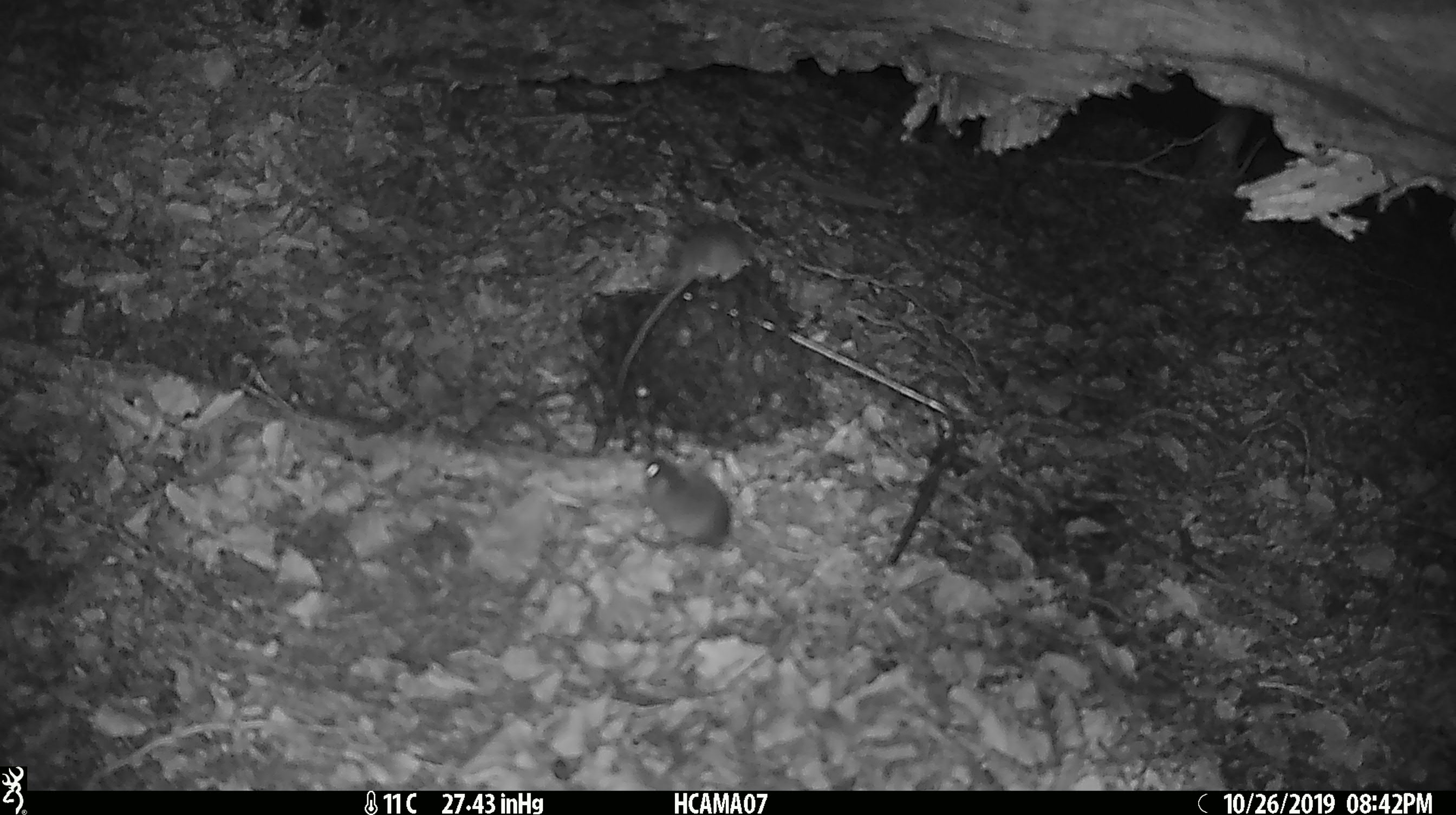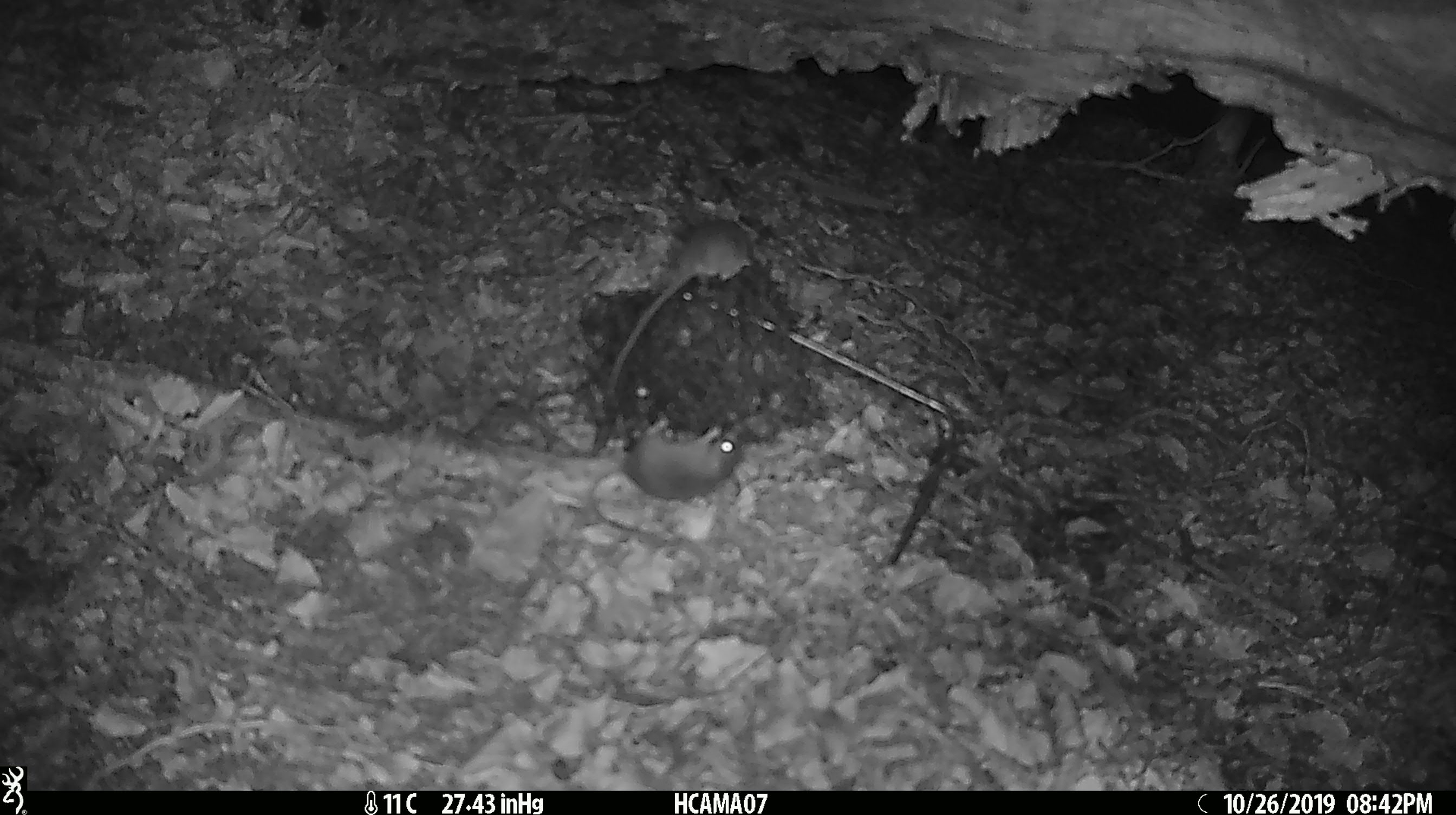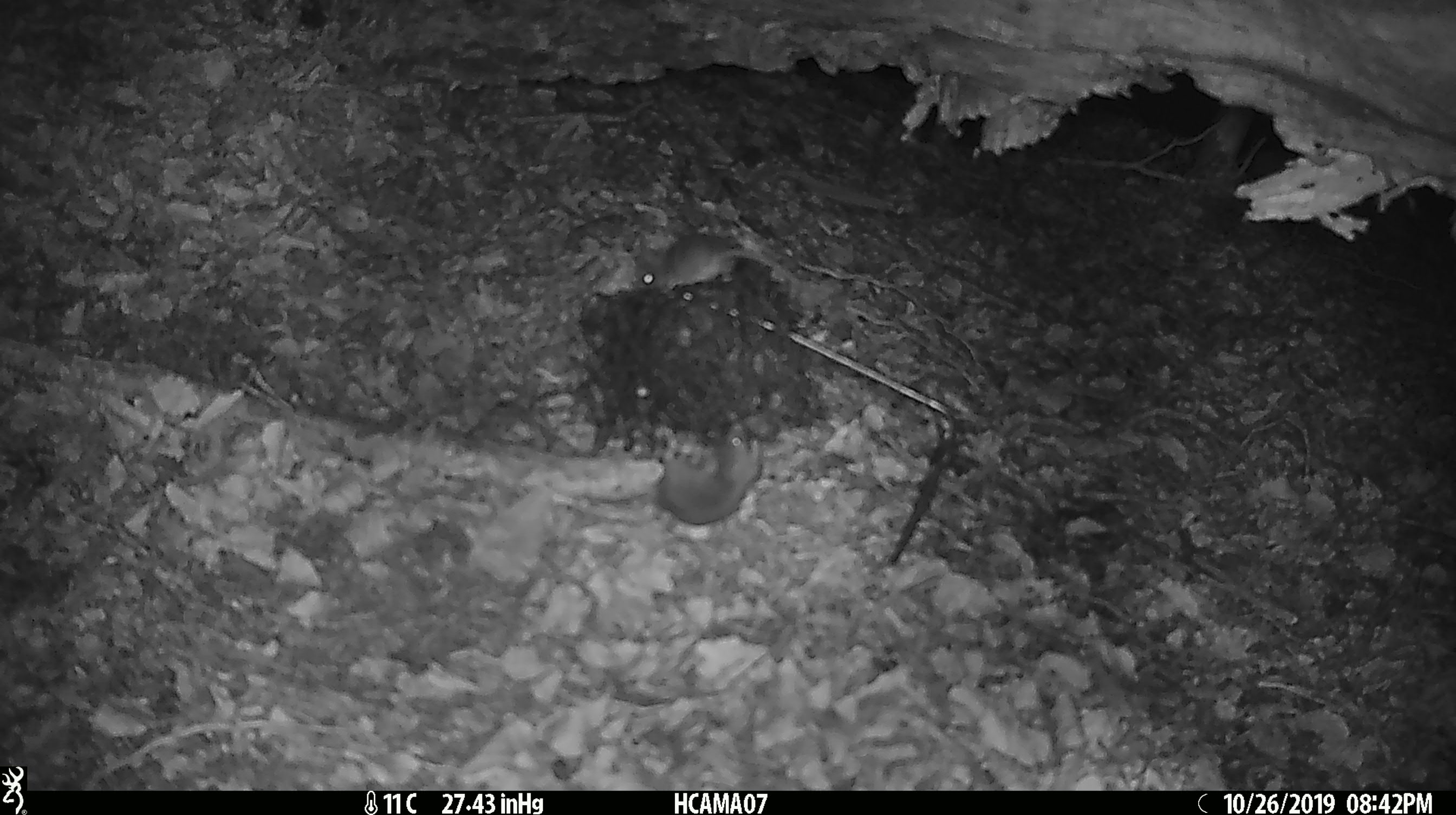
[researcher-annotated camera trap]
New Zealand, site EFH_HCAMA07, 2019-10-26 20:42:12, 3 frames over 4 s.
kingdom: Animalia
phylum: Chordata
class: Mammalia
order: Rodentia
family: Muridae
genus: Mus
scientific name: Mus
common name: mouse